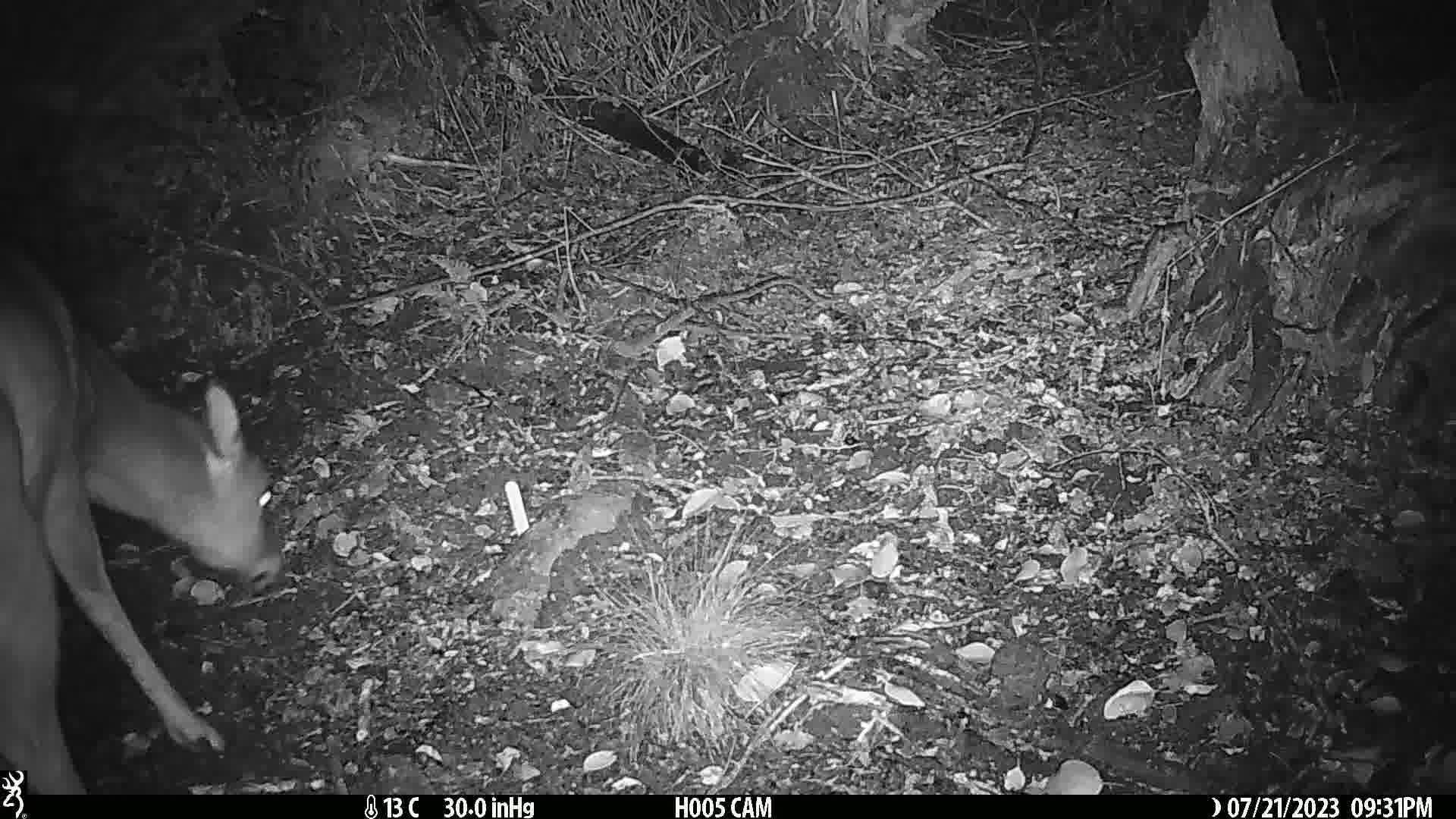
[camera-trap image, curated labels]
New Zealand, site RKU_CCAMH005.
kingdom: Animalia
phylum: Chordata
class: Mammalia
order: Artiodactyla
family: Cervidae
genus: Odocoileus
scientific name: Odocoileus virginianus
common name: white-tailed deer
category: white tailed deer